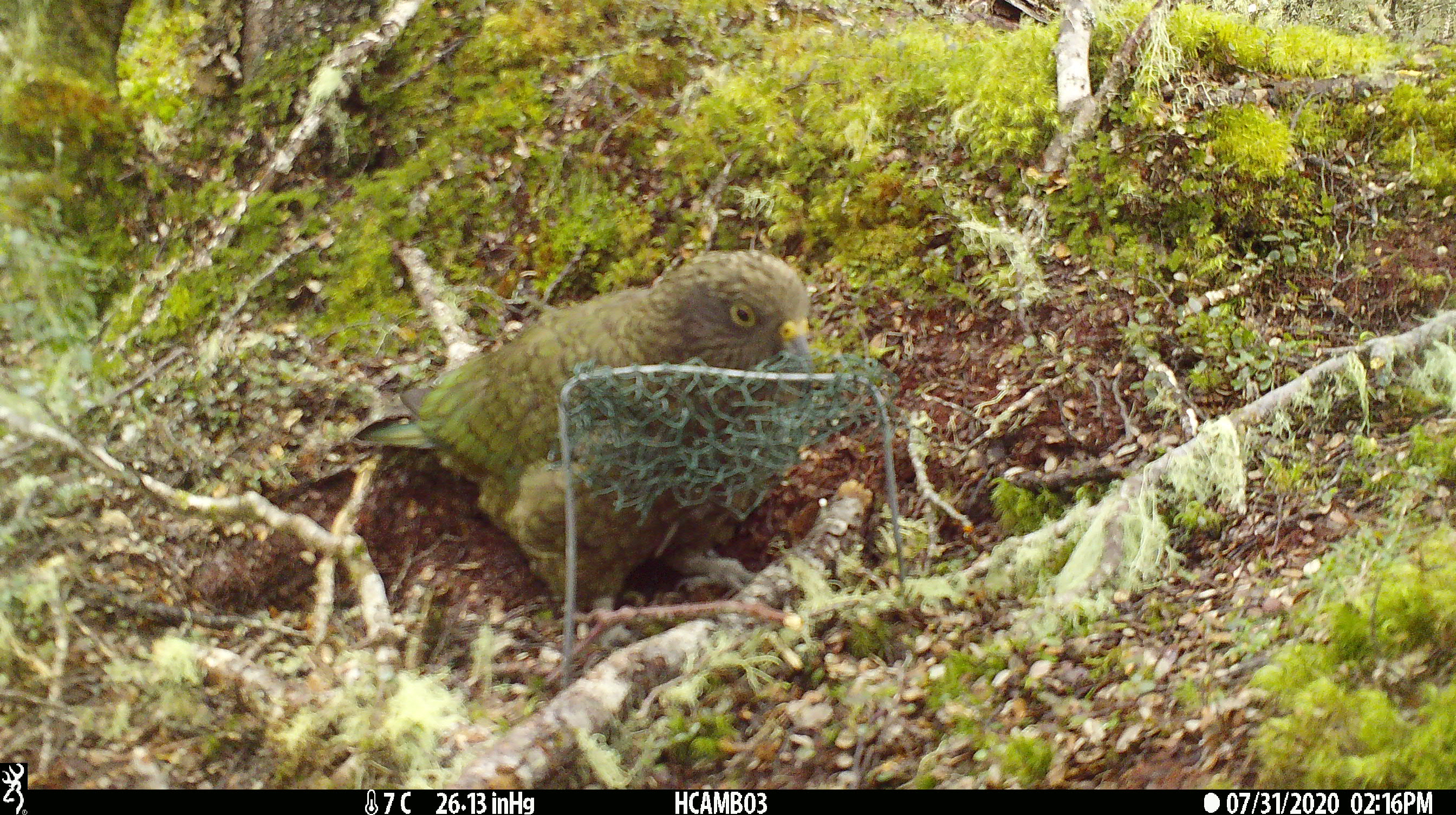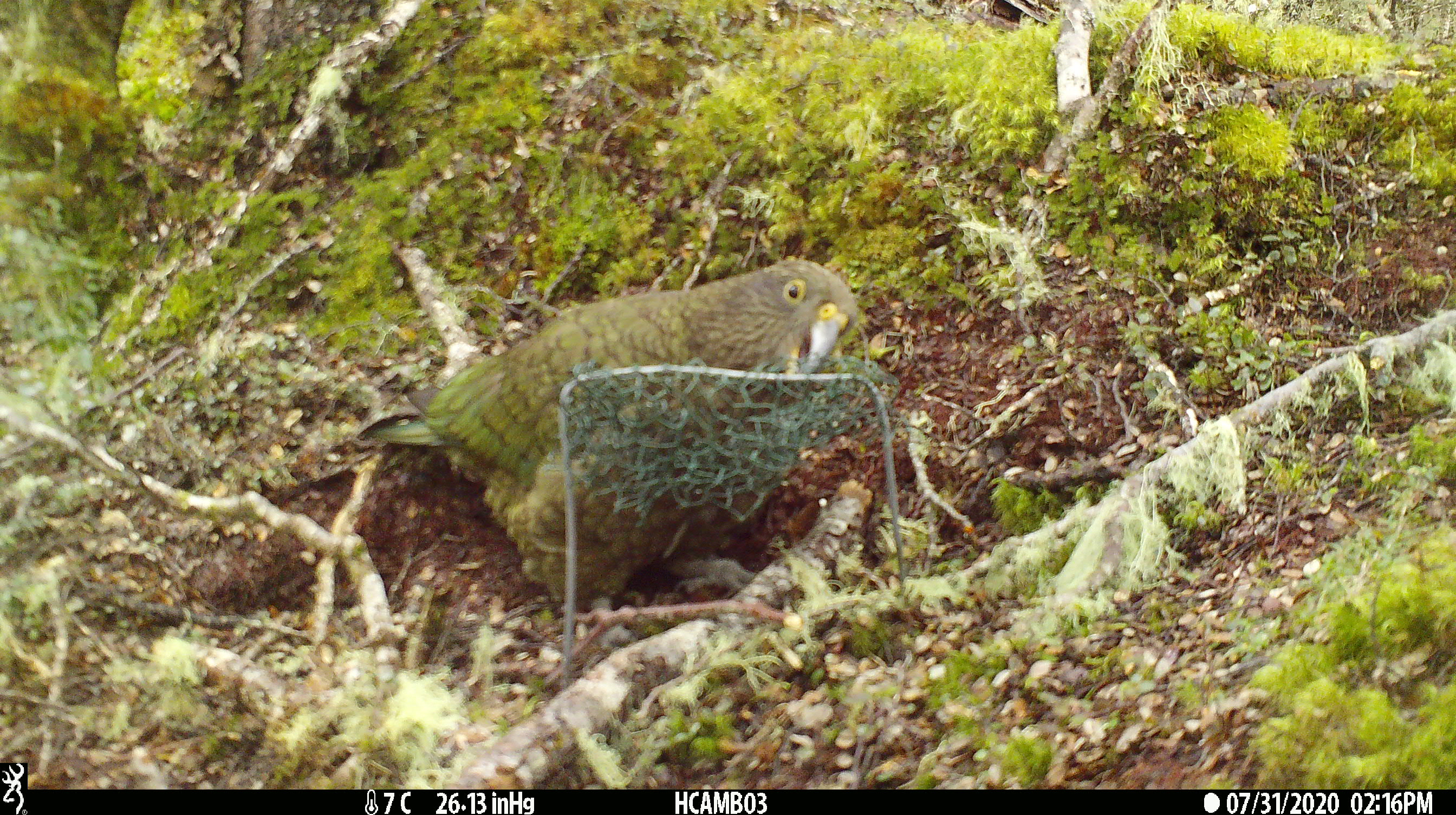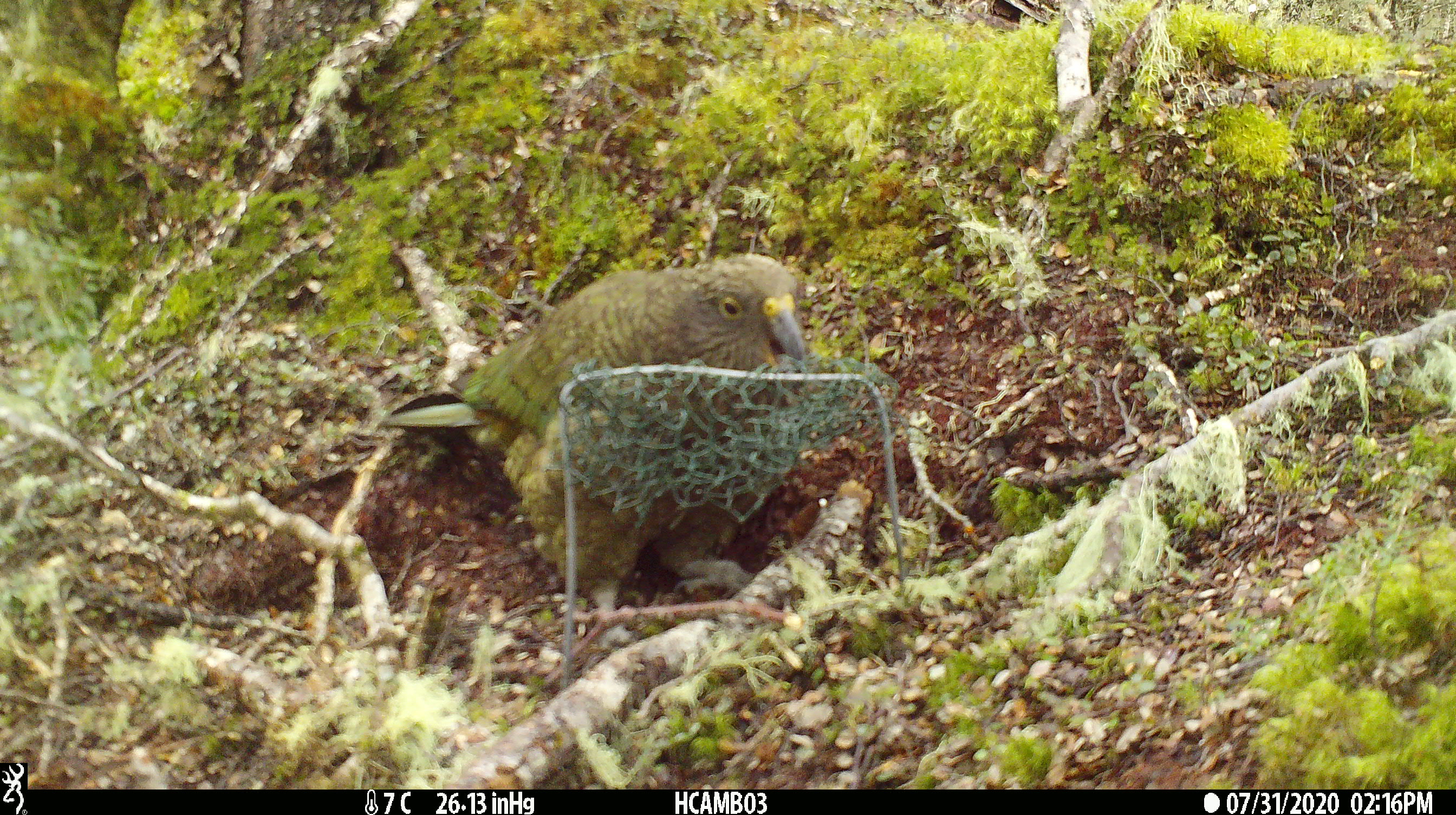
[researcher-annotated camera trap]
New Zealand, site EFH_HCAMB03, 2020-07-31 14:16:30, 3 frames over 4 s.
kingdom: Animalia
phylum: Chordata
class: Aves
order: Psittaciformes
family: Strigopidae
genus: Nestor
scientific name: Nestor notabilis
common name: kea